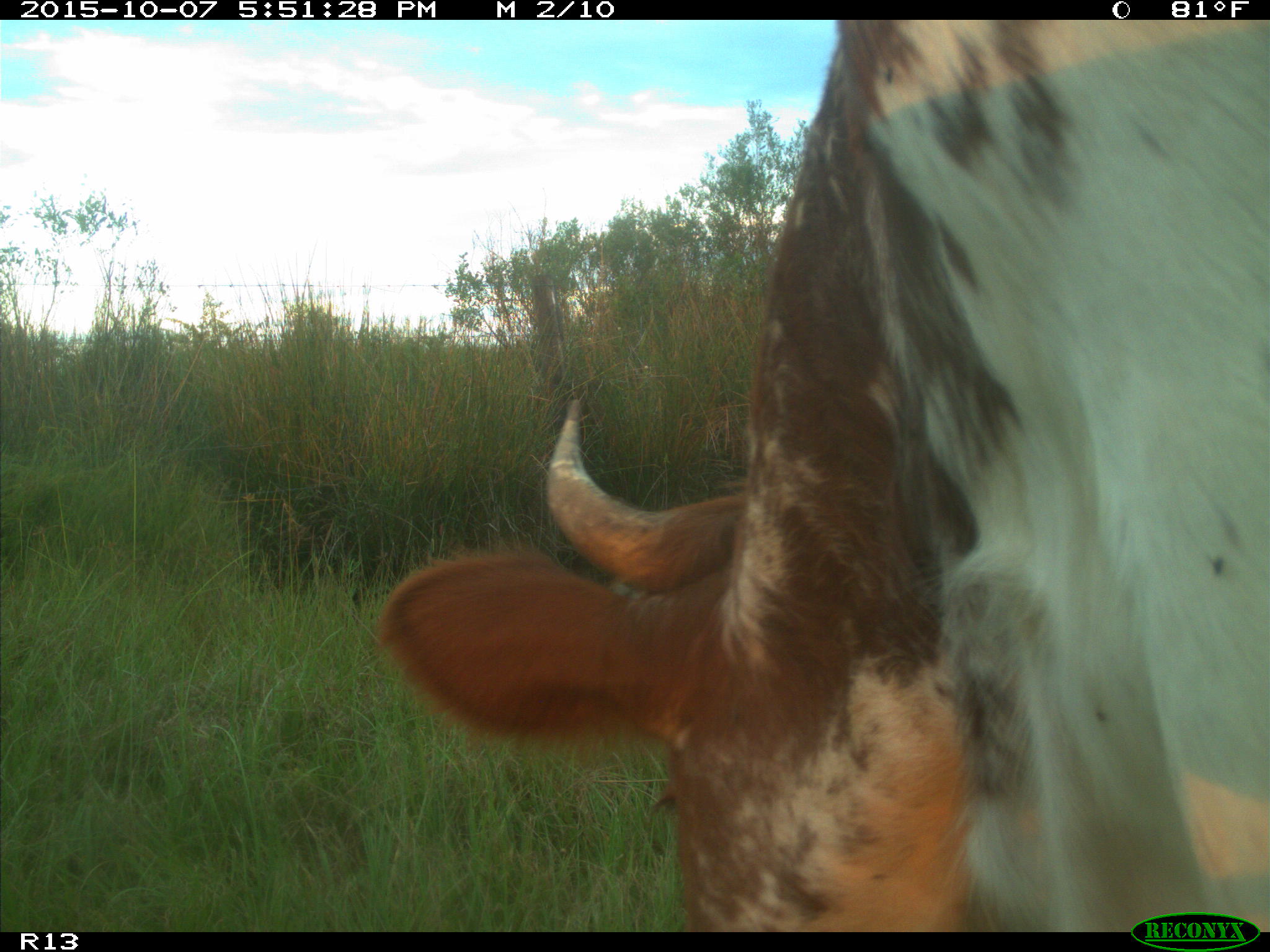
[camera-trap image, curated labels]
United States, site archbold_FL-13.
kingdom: Animalia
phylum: Chordata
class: Mammalia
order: Artiodactyla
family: Bovidae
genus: Bos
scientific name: Bos taurus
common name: domestic cow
Bos taurus (domestic cow).